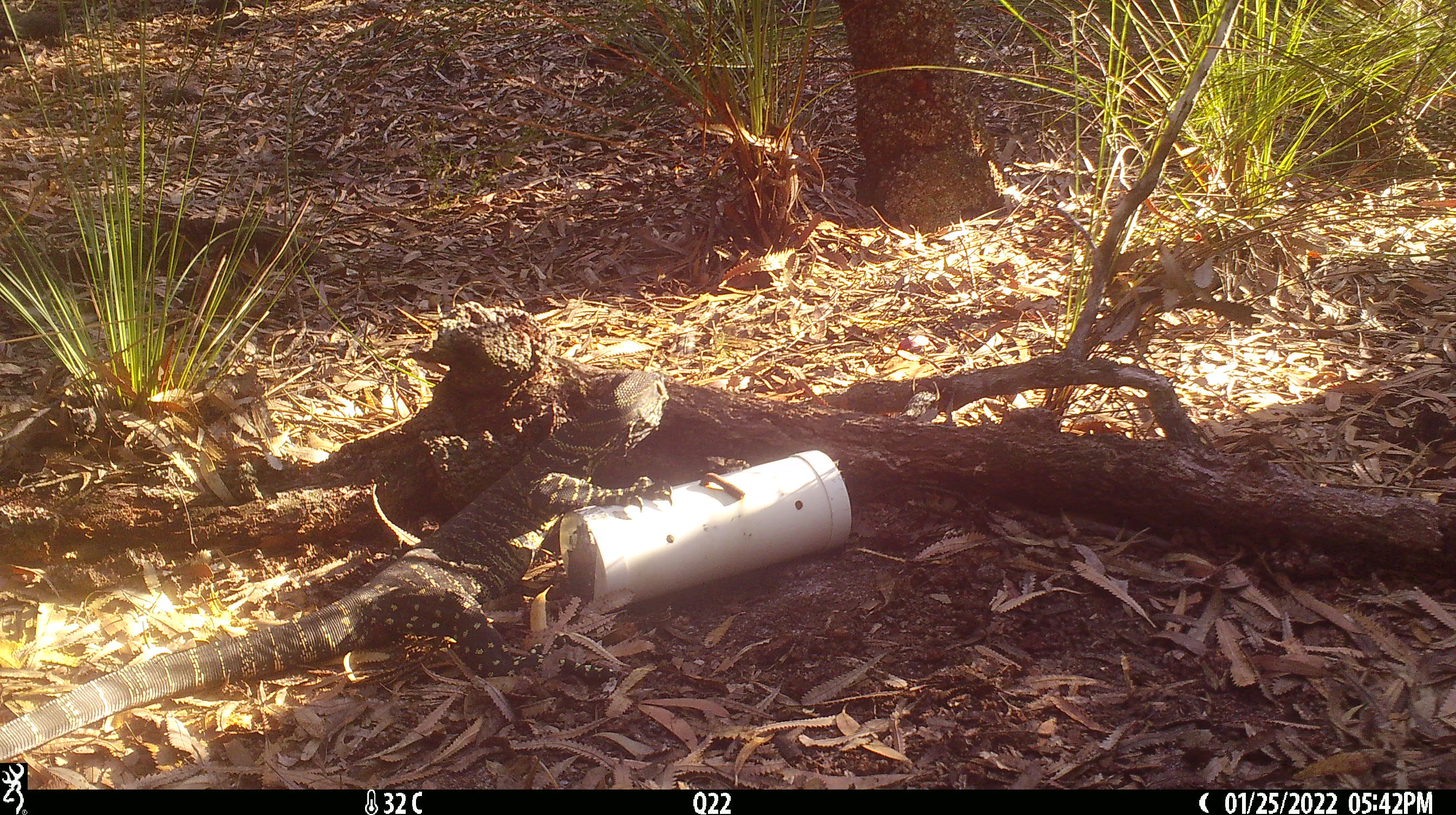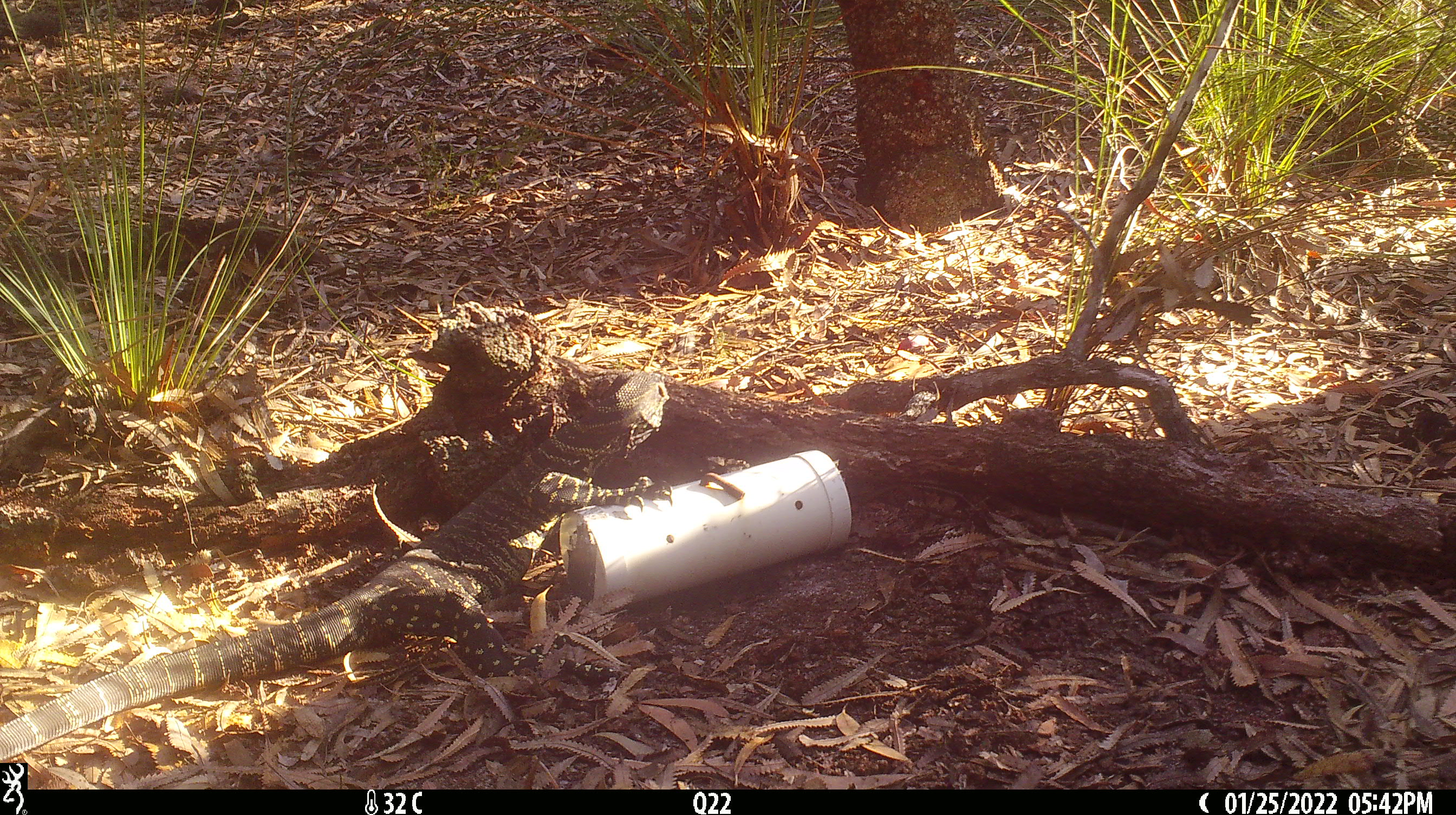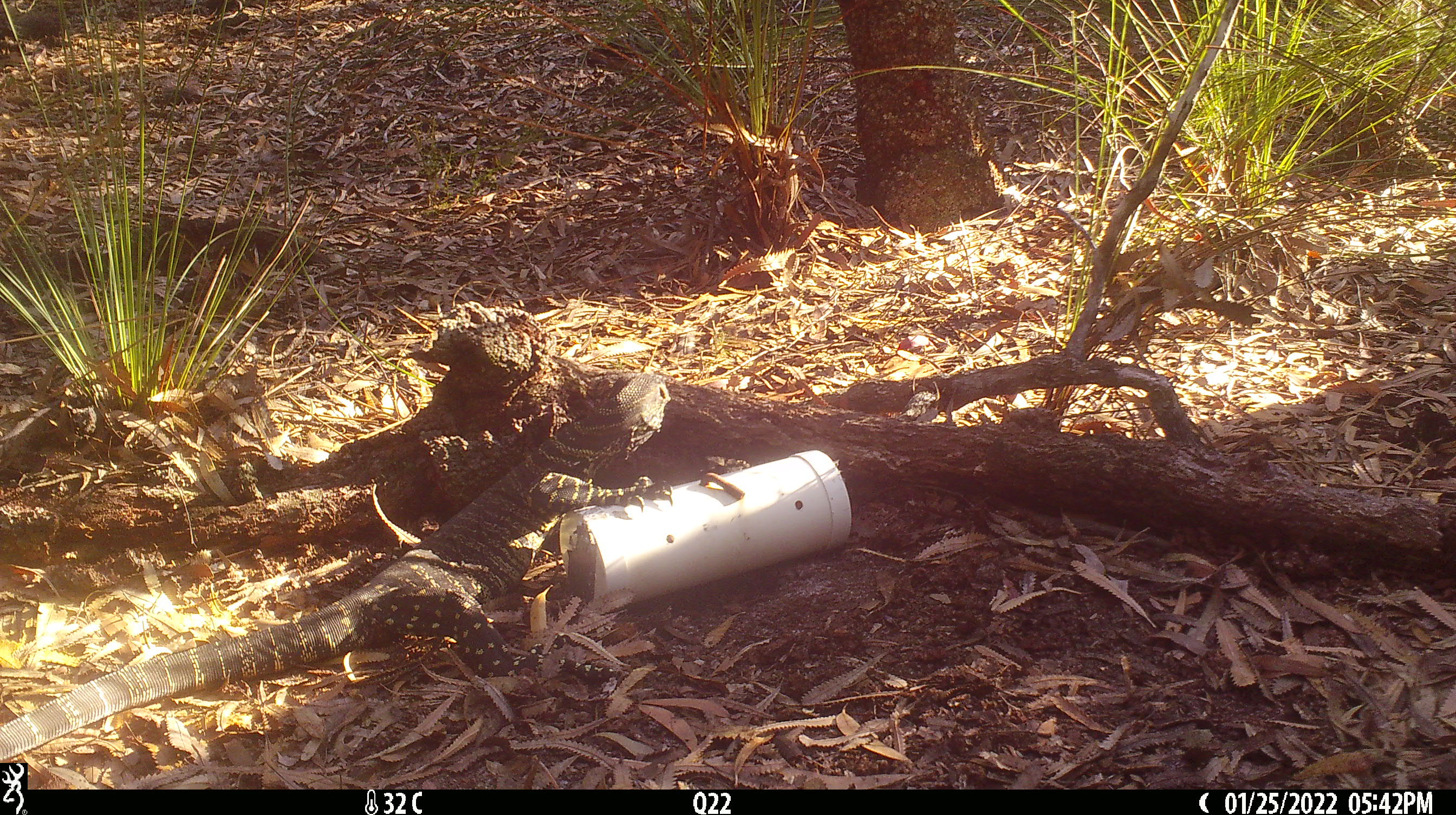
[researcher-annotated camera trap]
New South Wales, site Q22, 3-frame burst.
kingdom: Animalia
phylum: Chordata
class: Reptilia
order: Squamata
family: Varanidae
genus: Varanus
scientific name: Varanus varius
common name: lace monitor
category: goanna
Goanna (lace monitor) (Varanus varius).